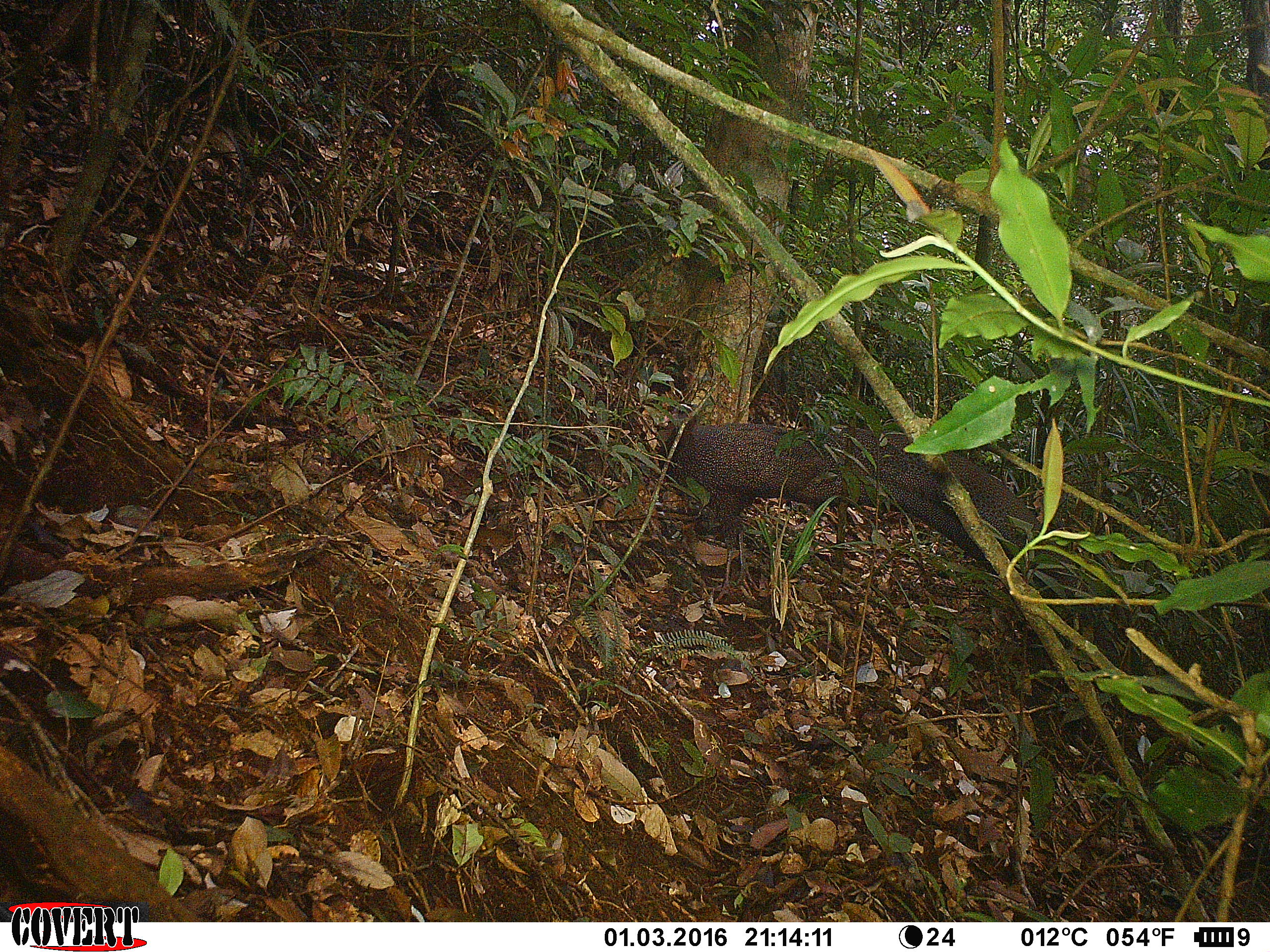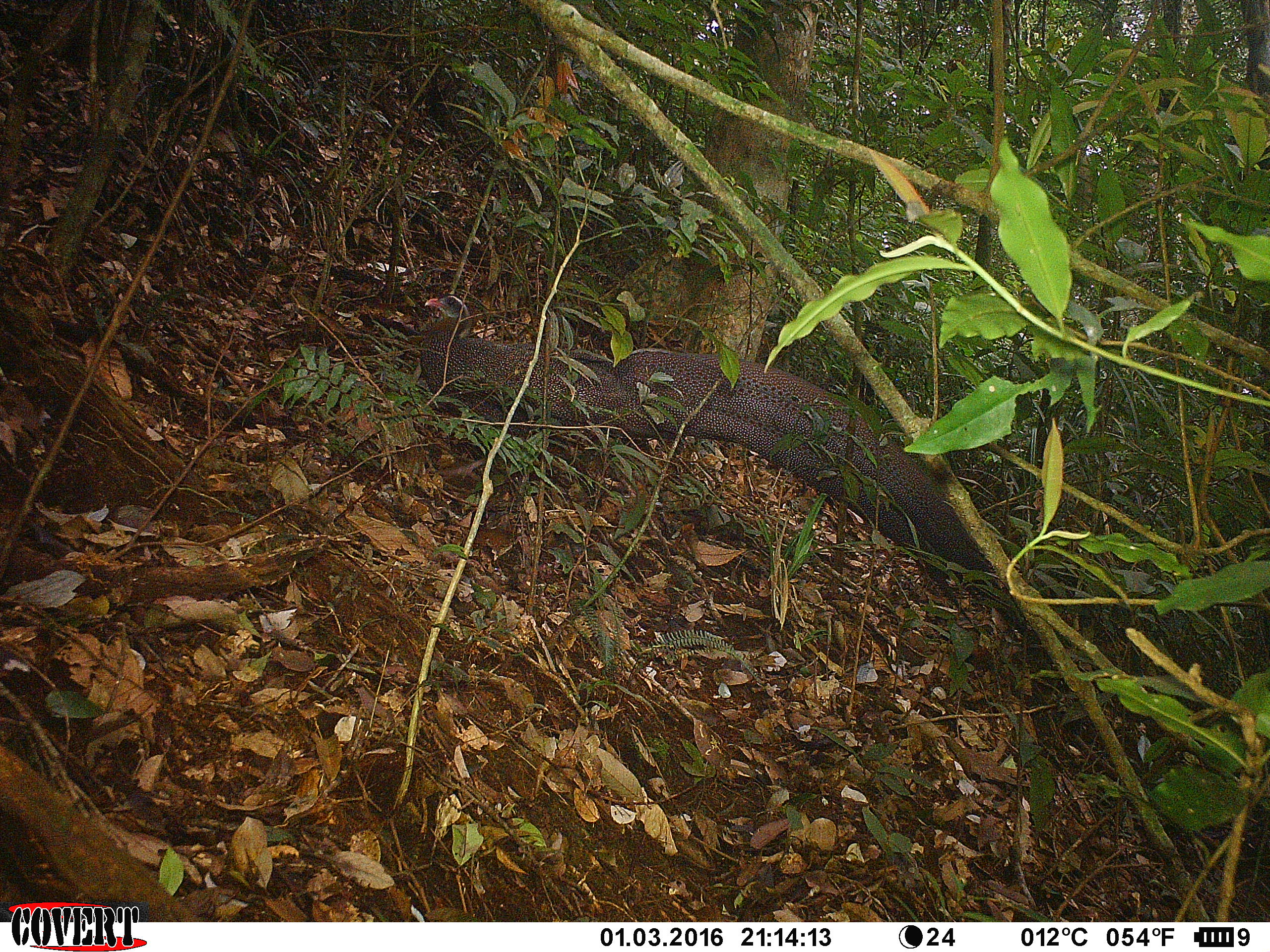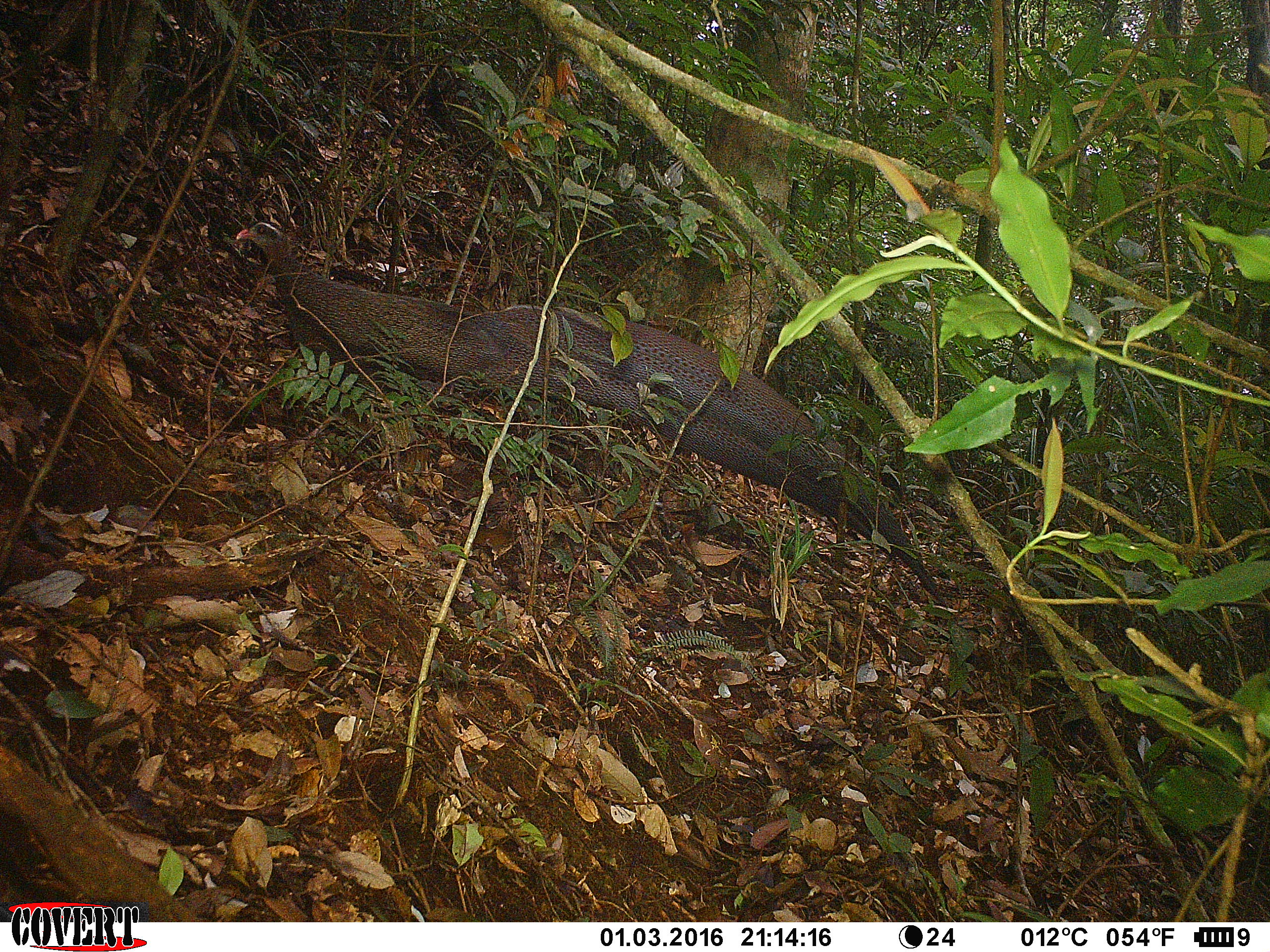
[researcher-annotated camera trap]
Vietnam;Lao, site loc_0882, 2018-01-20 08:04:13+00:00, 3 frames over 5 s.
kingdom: Animalia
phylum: Chordata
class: Aves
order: Galliformes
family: Phasianidae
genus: Rheinardia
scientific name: Rheinardia ocellata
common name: crested argus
Crested argus (Rheinardia ocellata). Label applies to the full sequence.